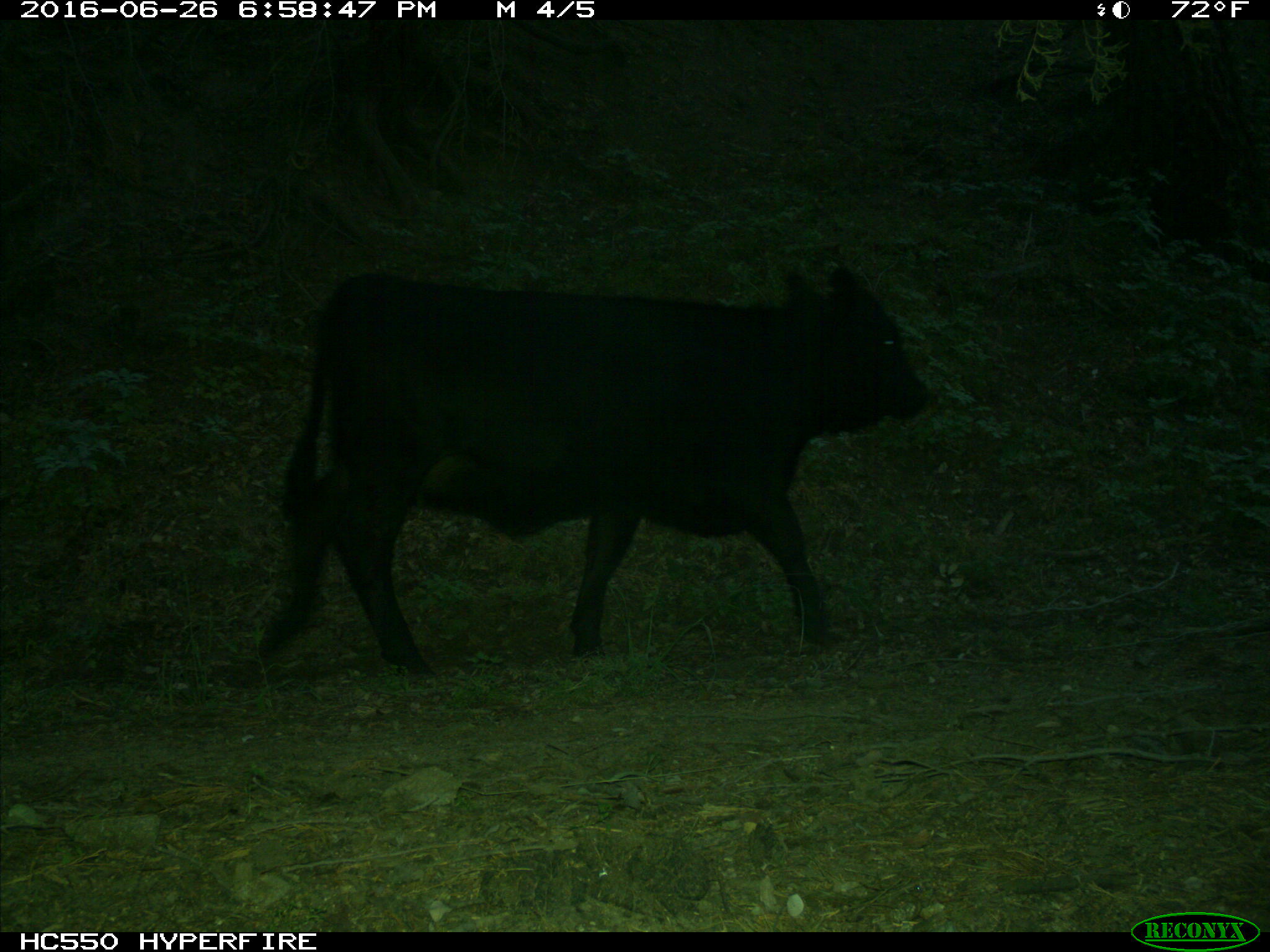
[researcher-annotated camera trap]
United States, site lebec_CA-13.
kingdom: Animalia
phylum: Chordata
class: Mammalia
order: Artiodactyla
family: Bovidae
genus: Bos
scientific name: Bos taurus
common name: domestic cow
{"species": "Bos taurus (domestic cow)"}